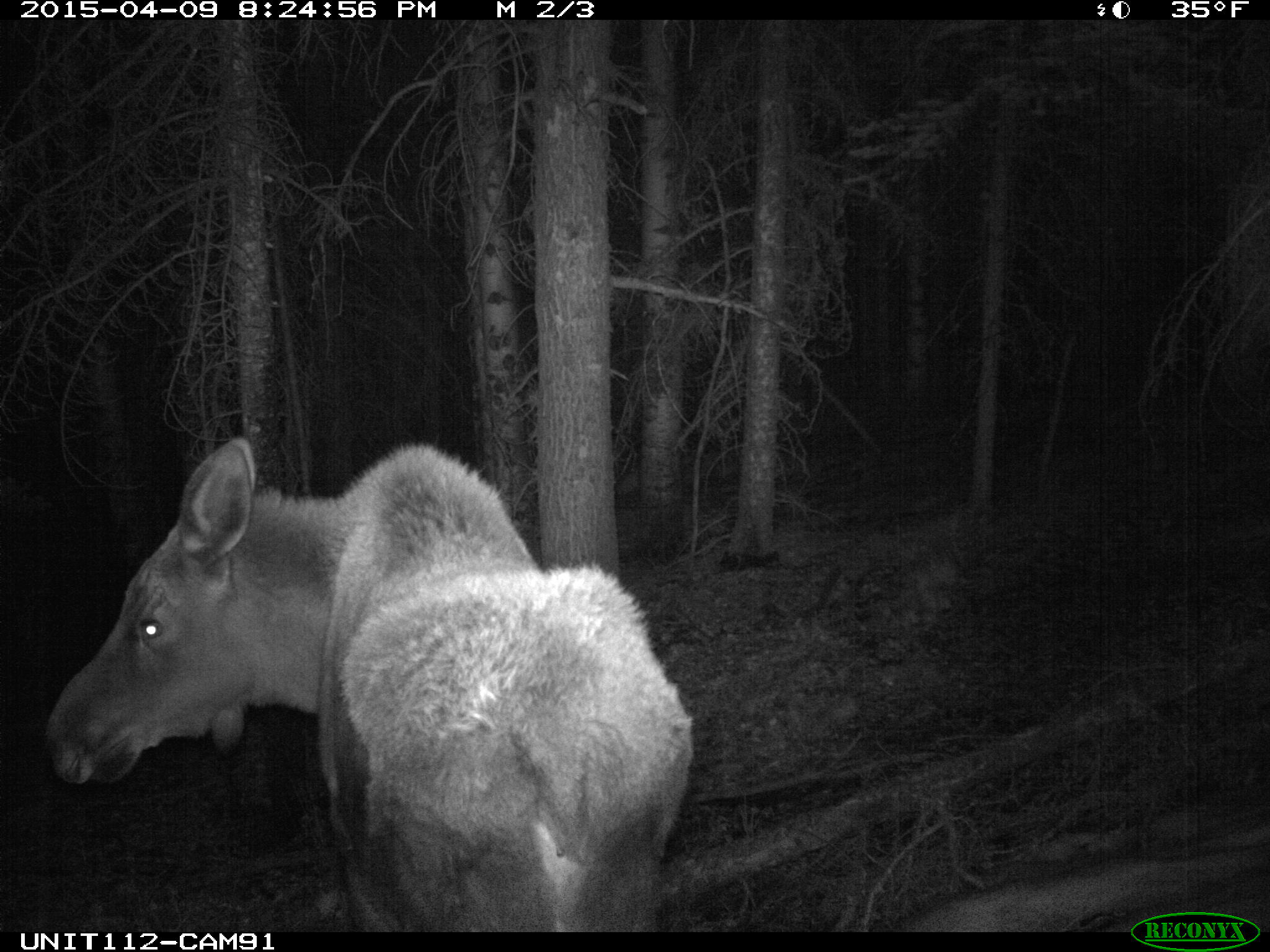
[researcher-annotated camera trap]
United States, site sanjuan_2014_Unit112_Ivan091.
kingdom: Animalia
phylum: Chordata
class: Mammalia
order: Artiodactyla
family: Cervidae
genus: Alces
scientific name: Alces alces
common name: moose